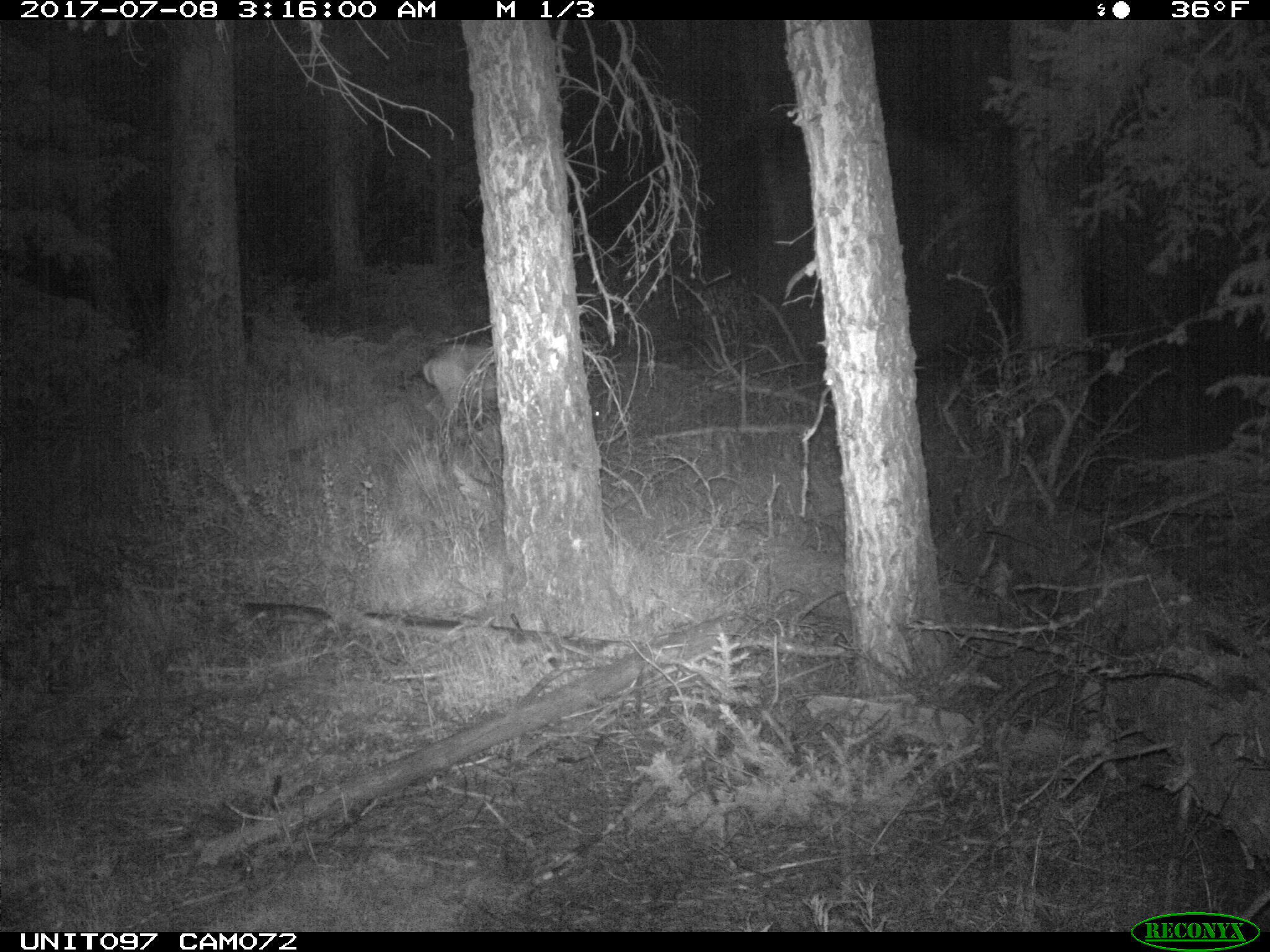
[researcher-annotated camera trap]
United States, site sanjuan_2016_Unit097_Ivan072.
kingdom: Animalia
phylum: Chordata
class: Mammalia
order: Artiodactyla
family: Cervidae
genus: Odocoileus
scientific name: Odocoileus hemionus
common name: mule deer